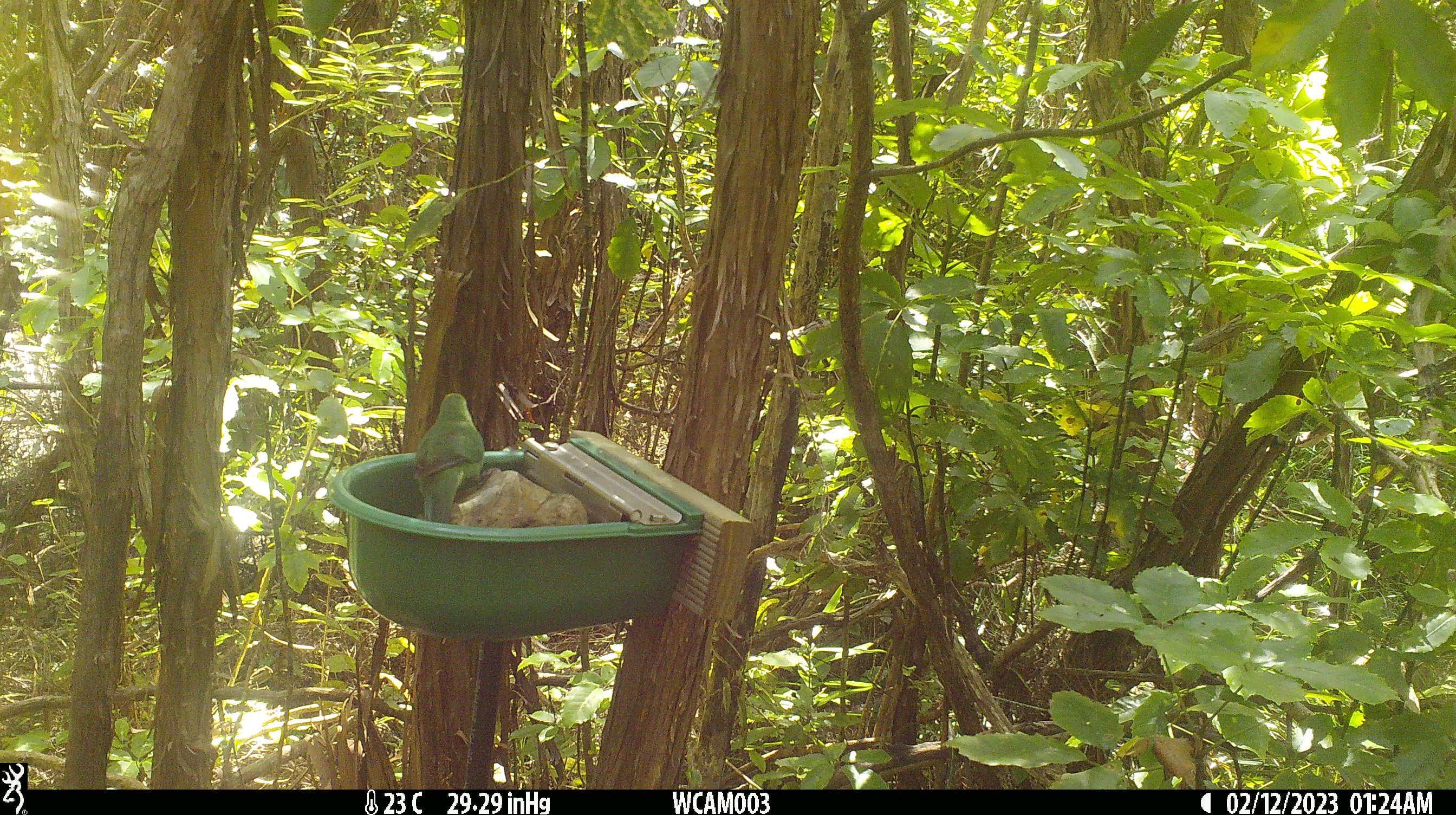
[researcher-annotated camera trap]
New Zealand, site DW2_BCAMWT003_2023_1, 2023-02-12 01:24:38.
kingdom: Animalia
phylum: Chordata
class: Aves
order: Psittaciformes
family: Psittaculidae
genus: Cyanoramphus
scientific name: Cyanoramphus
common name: parakeet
Parakeet (Cyanoramphus).